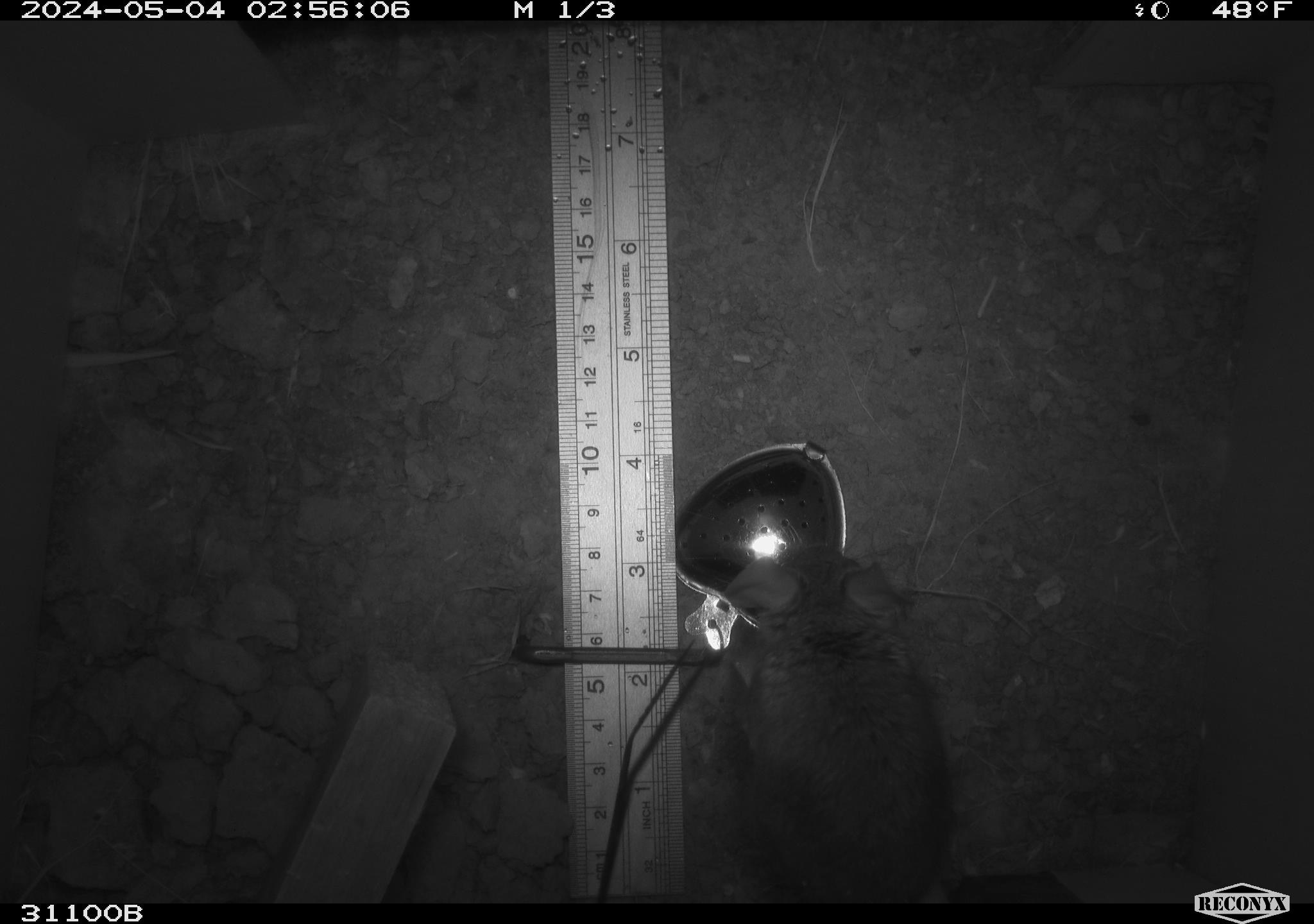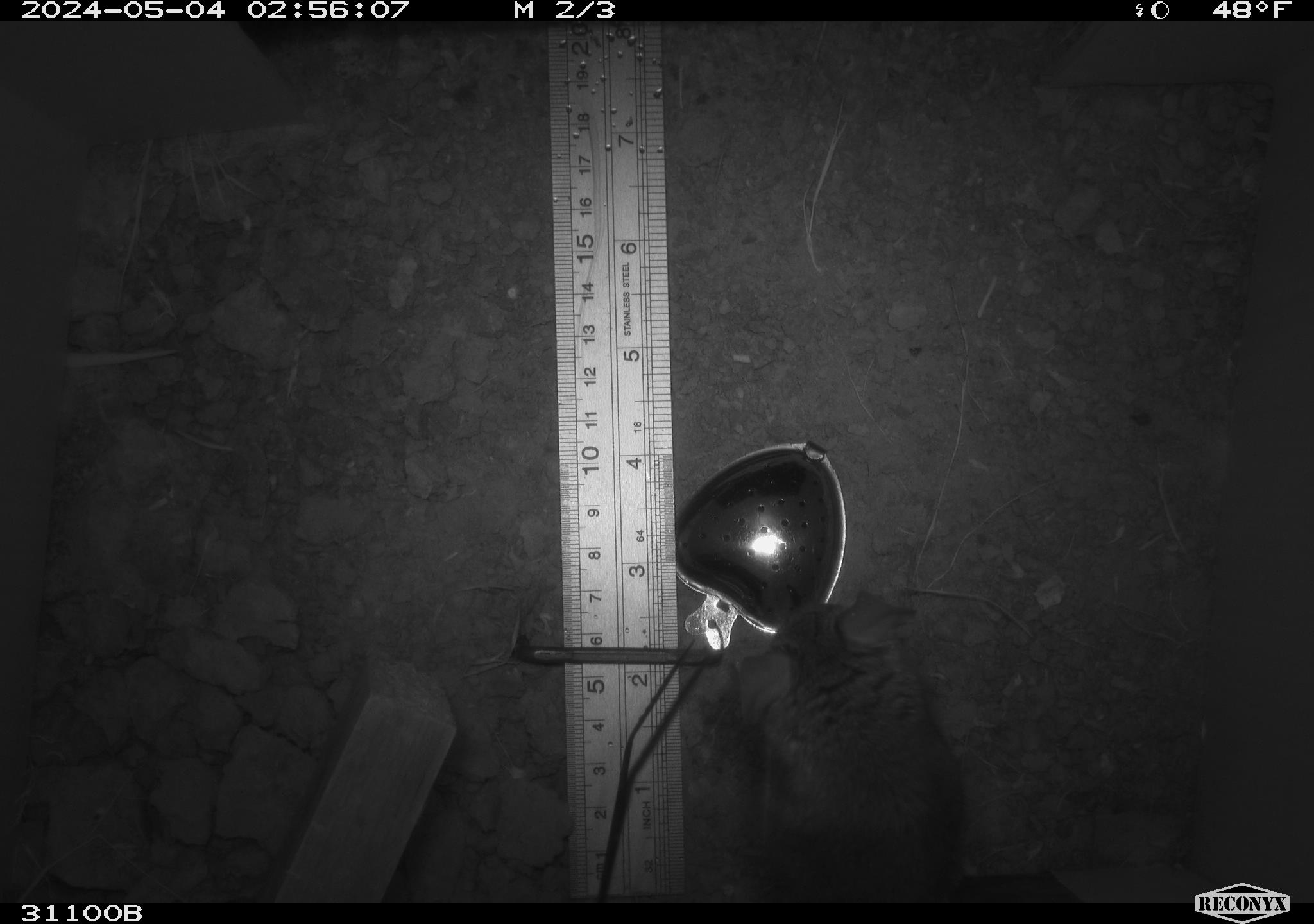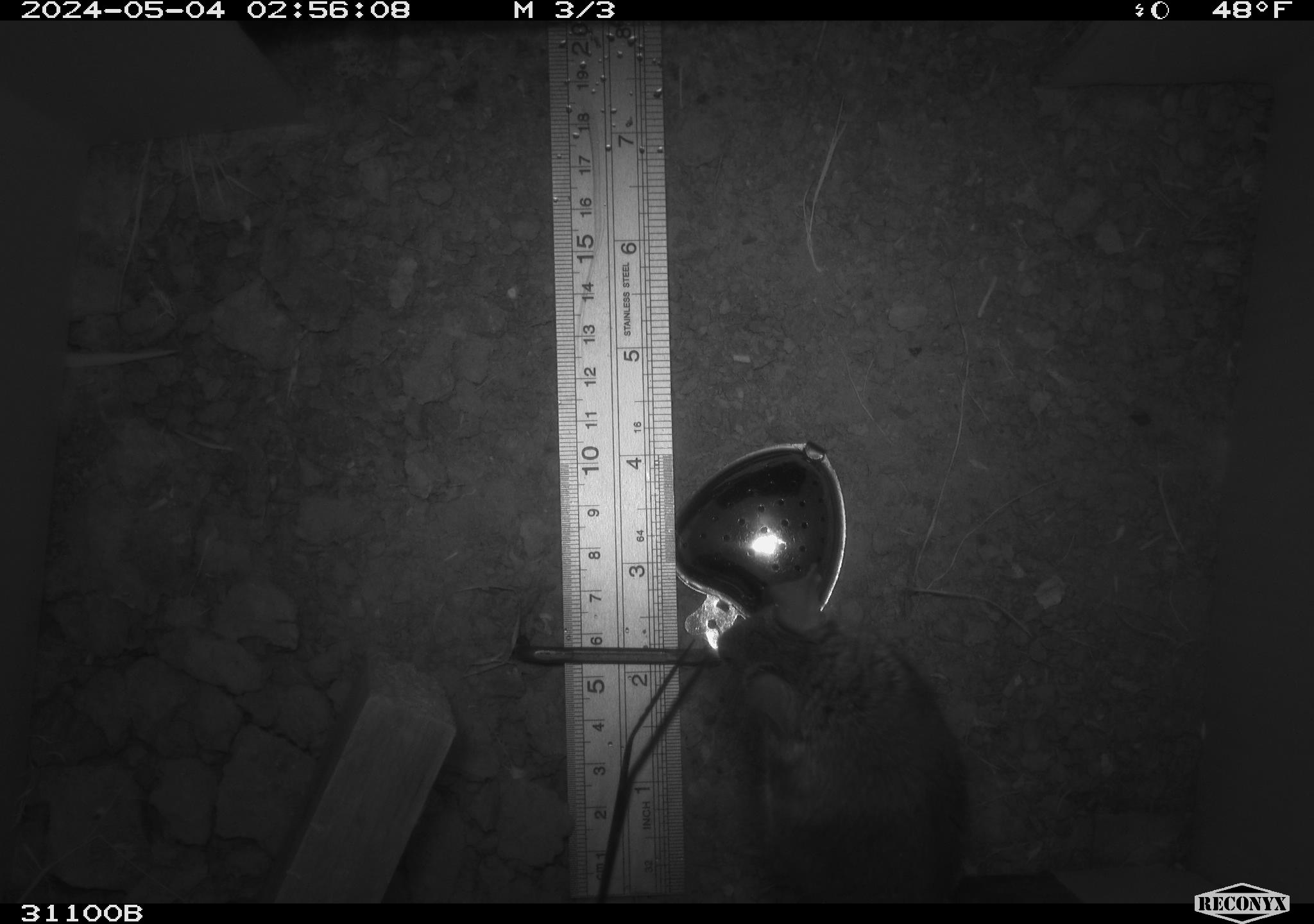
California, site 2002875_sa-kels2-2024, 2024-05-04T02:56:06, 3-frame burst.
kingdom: Animalia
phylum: Chordata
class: Mammalia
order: Rodentia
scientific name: Rodentia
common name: rodent